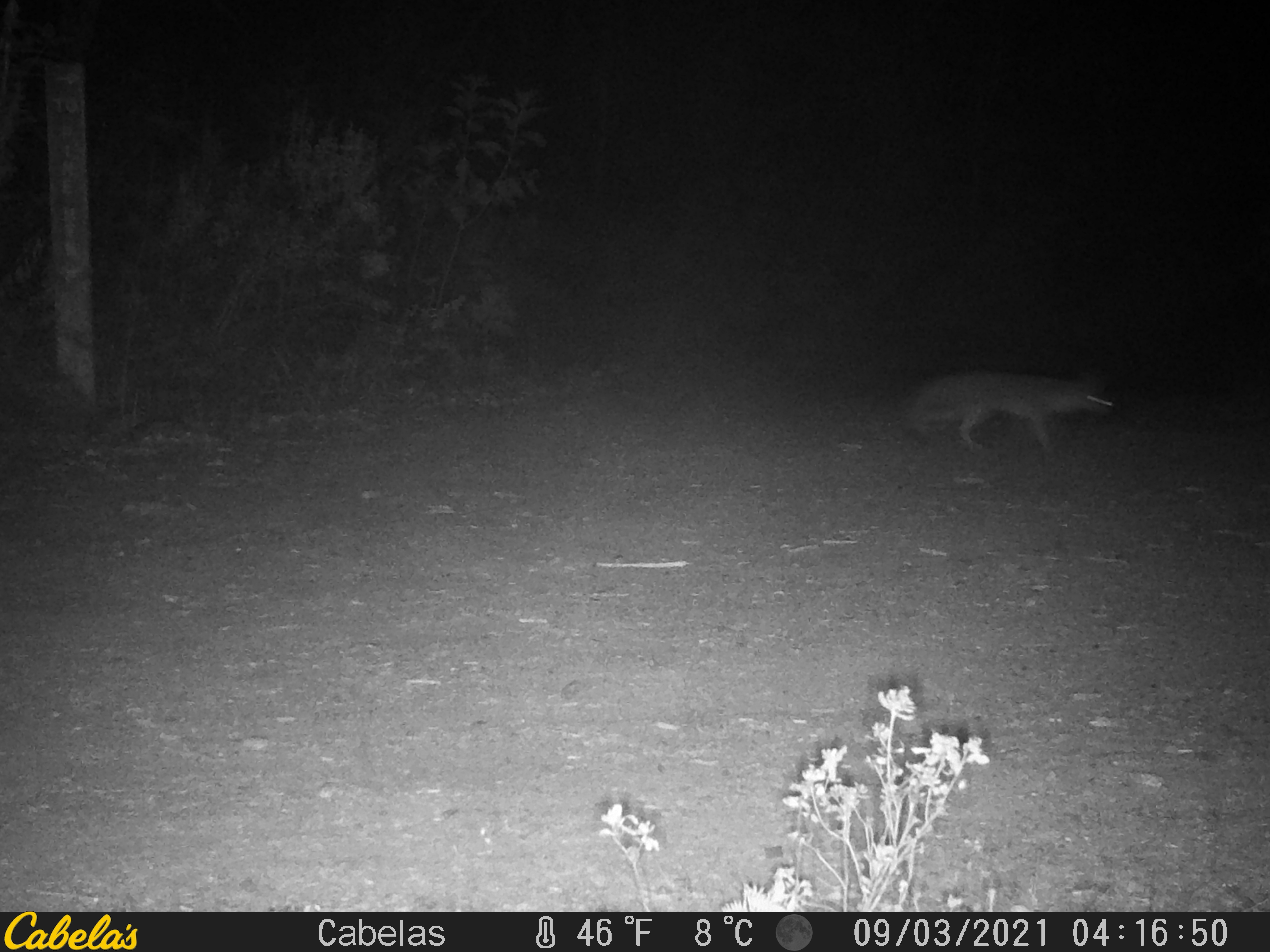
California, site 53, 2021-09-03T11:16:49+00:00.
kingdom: Animalia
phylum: Chordata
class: Mammalia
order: Carnivora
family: Canidae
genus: Urocyon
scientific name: Urocyon cinereoargenteus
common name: gray fox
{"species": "gray fox (Urocyon cinereoargenteus)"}